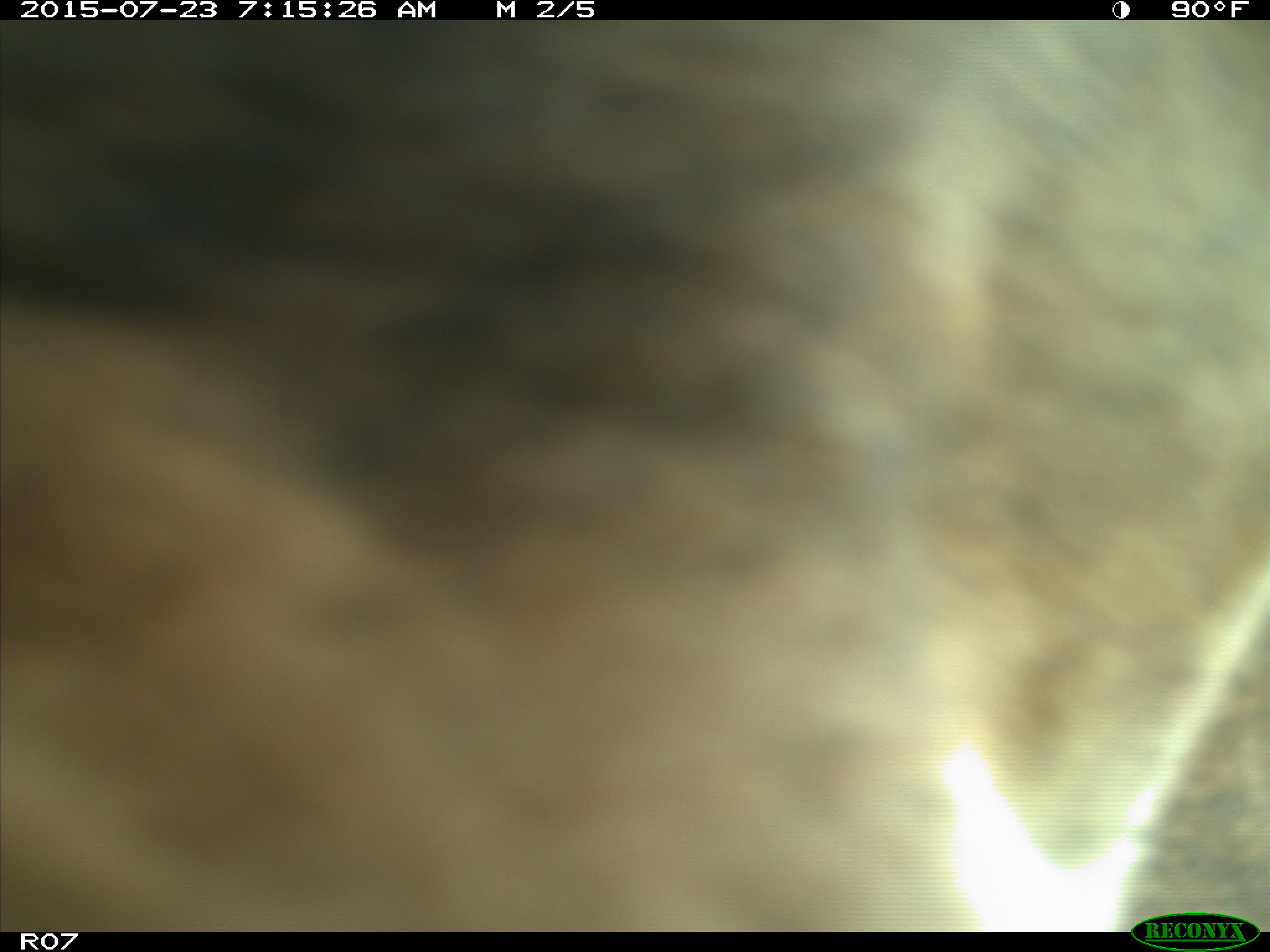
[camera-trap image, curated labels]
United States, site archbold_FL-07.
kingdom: Animalia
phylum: Chordata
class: Mammalia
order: Artiodactyla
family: Bovidae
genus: Bos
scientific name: Bos taurus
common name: domestic cow